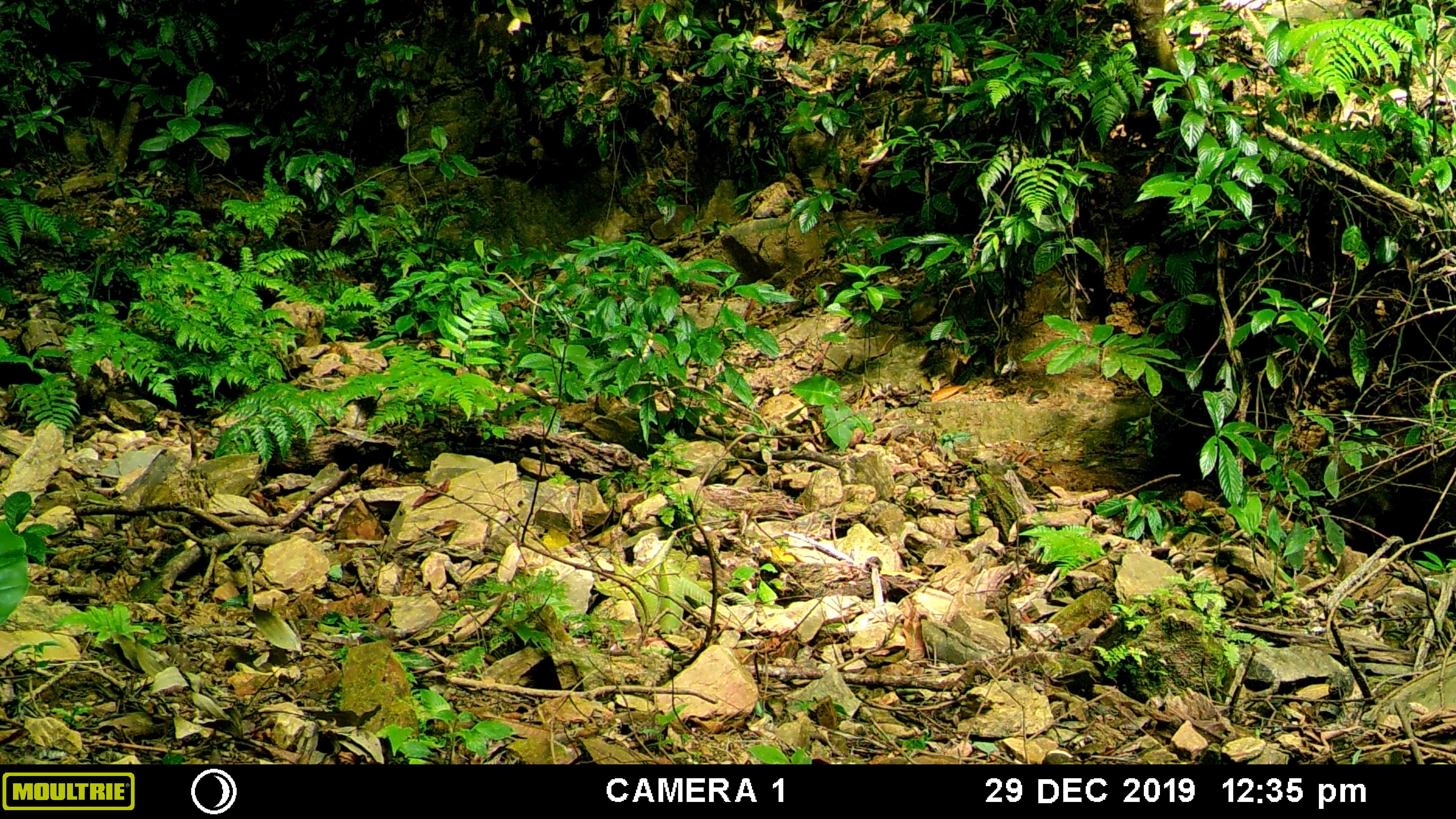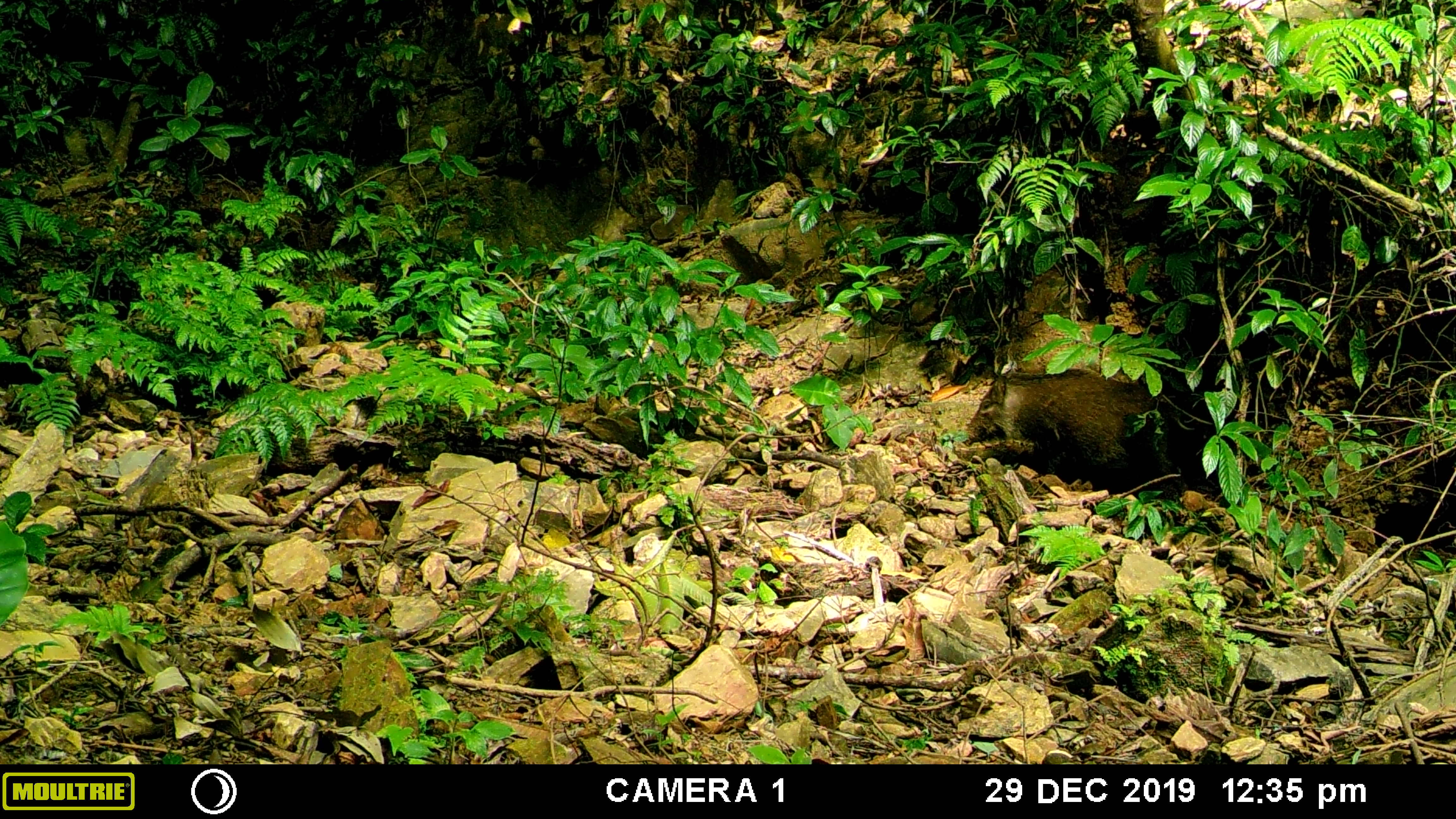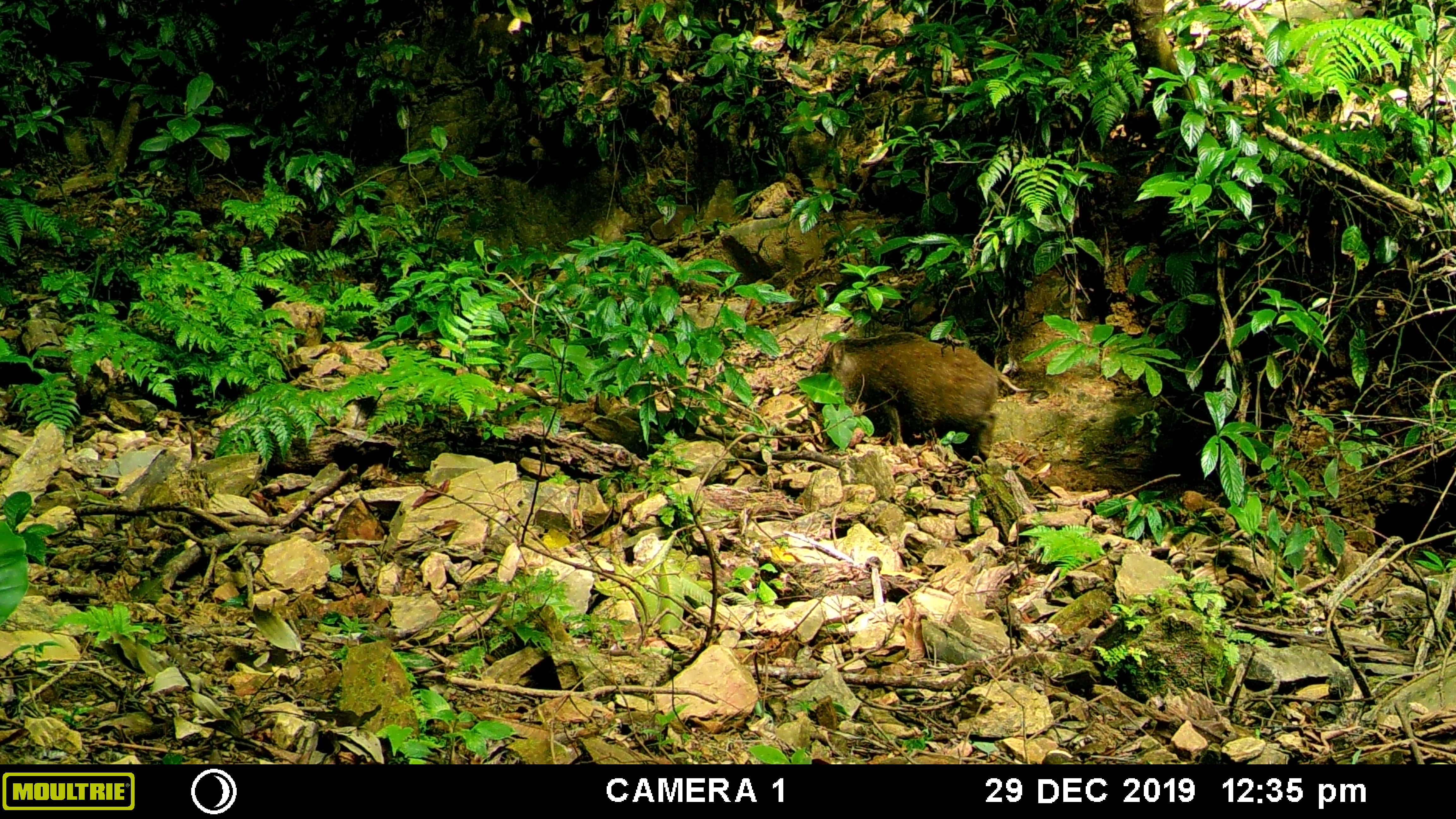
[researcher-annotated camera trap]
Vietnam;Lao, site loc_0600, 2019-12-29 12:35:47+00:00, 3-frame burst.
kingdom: Animalia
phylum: Chordata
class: Mammalia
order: Artiodactyla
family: Suidae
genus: Sus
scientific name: Sus scrofa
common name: eurasian wild pig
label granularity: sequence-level